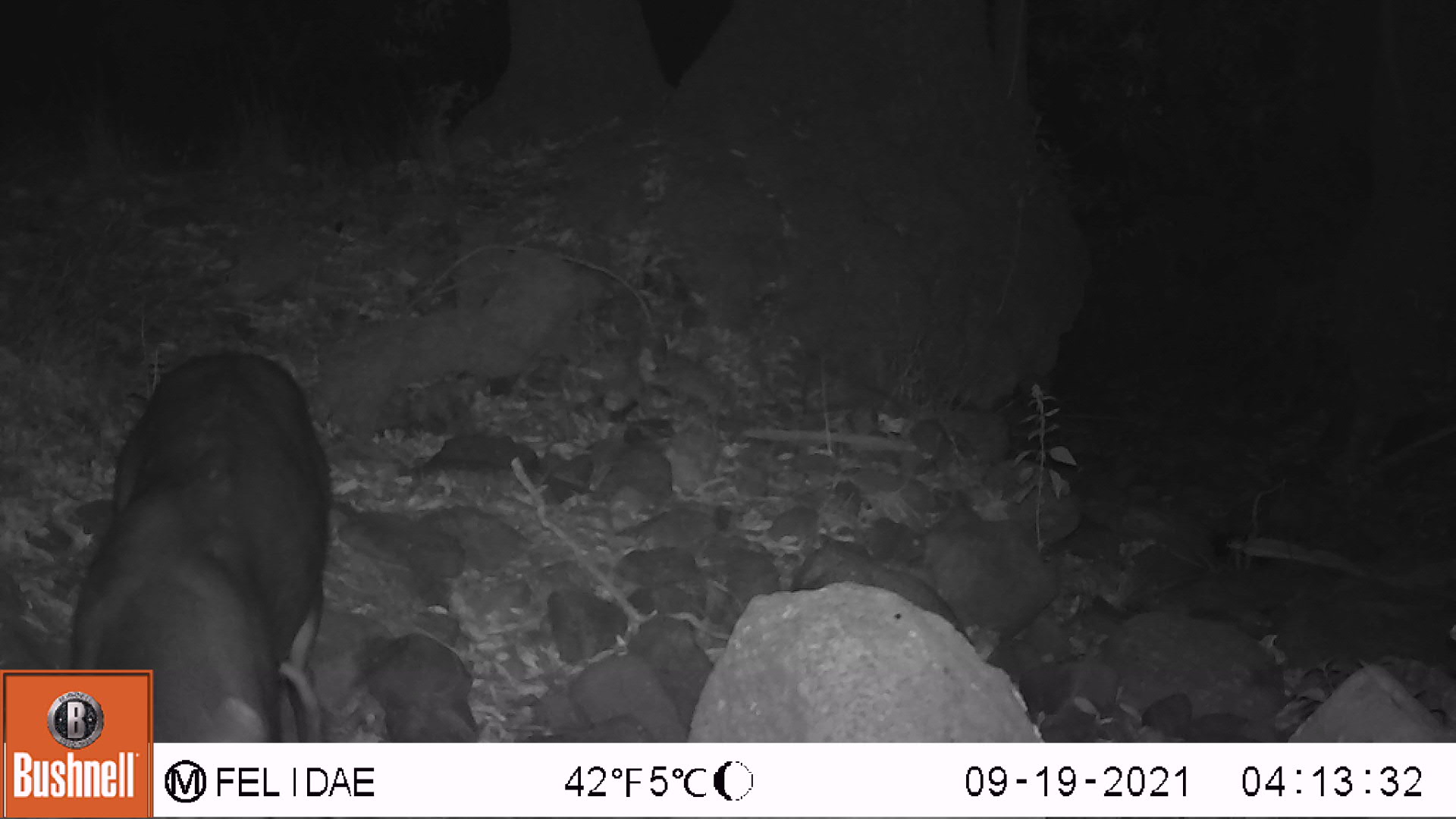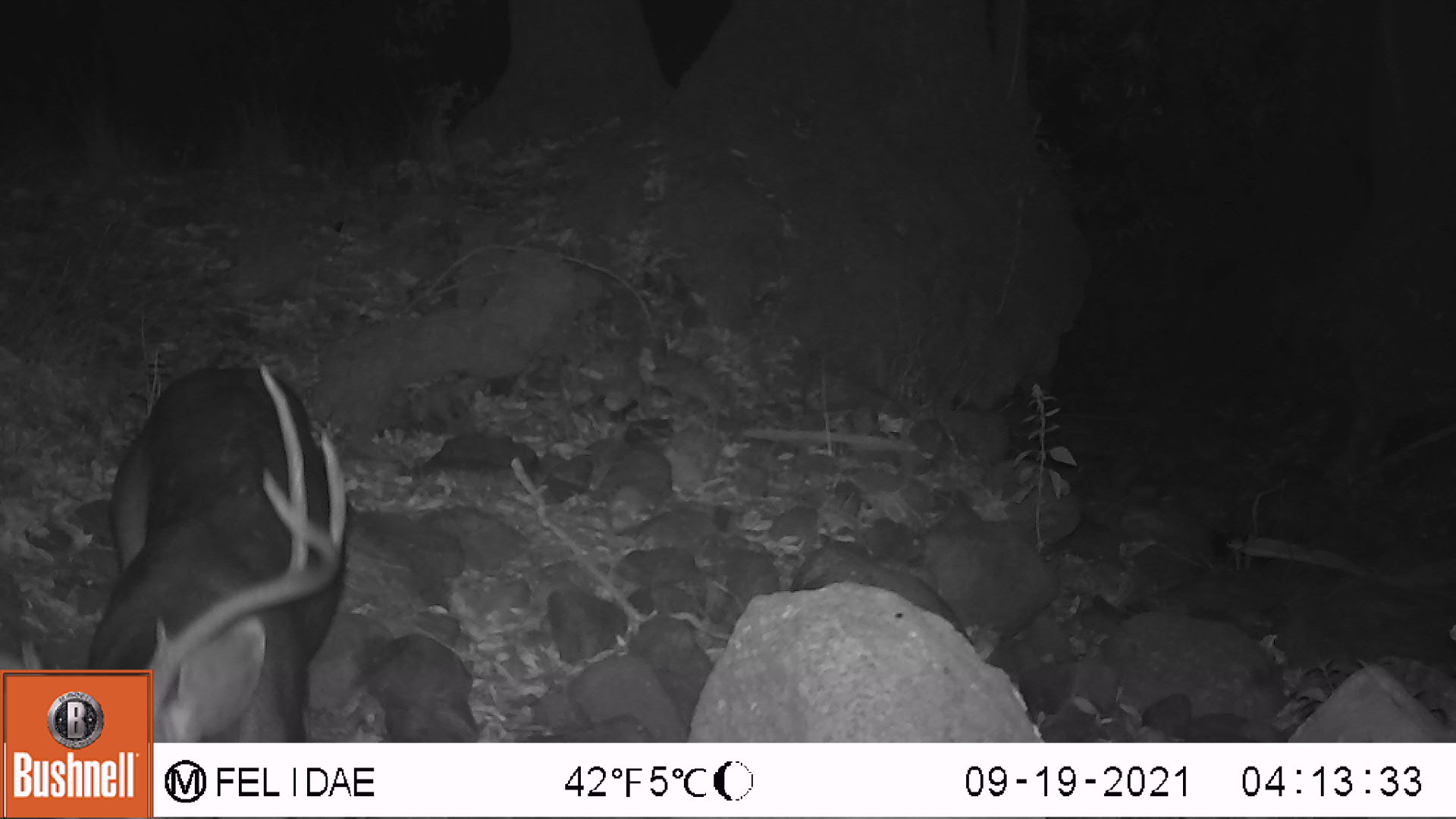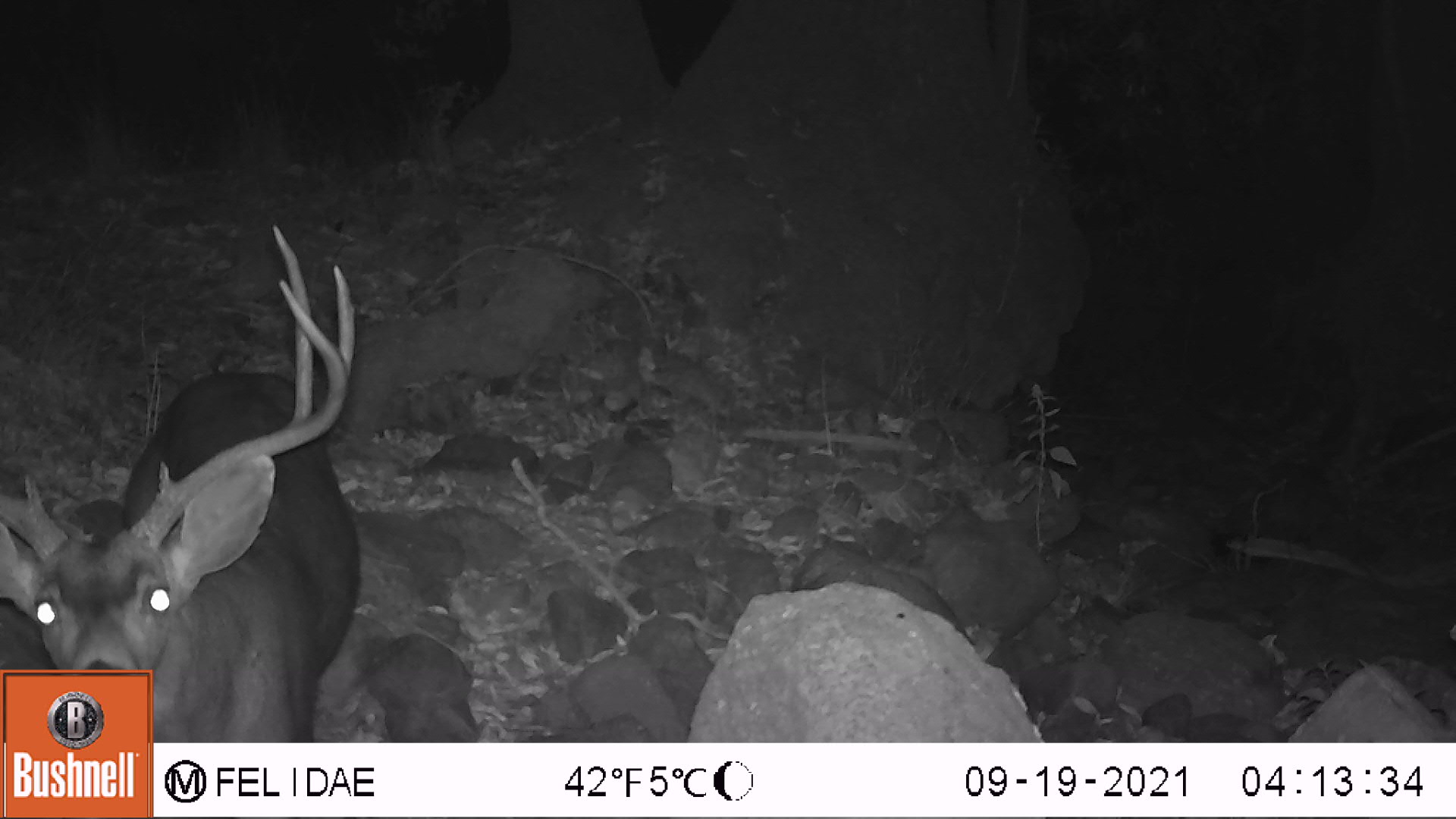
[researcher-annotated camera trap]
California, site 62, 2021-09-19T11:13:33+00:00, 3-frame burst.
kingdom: Animalia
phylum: Chordata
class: Mammalia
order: Artiodactyla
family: Cervidae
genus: Odocoileus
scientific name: Odocoileus hemionus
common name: mule deer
Mule deer (Odocoileus hemionus).